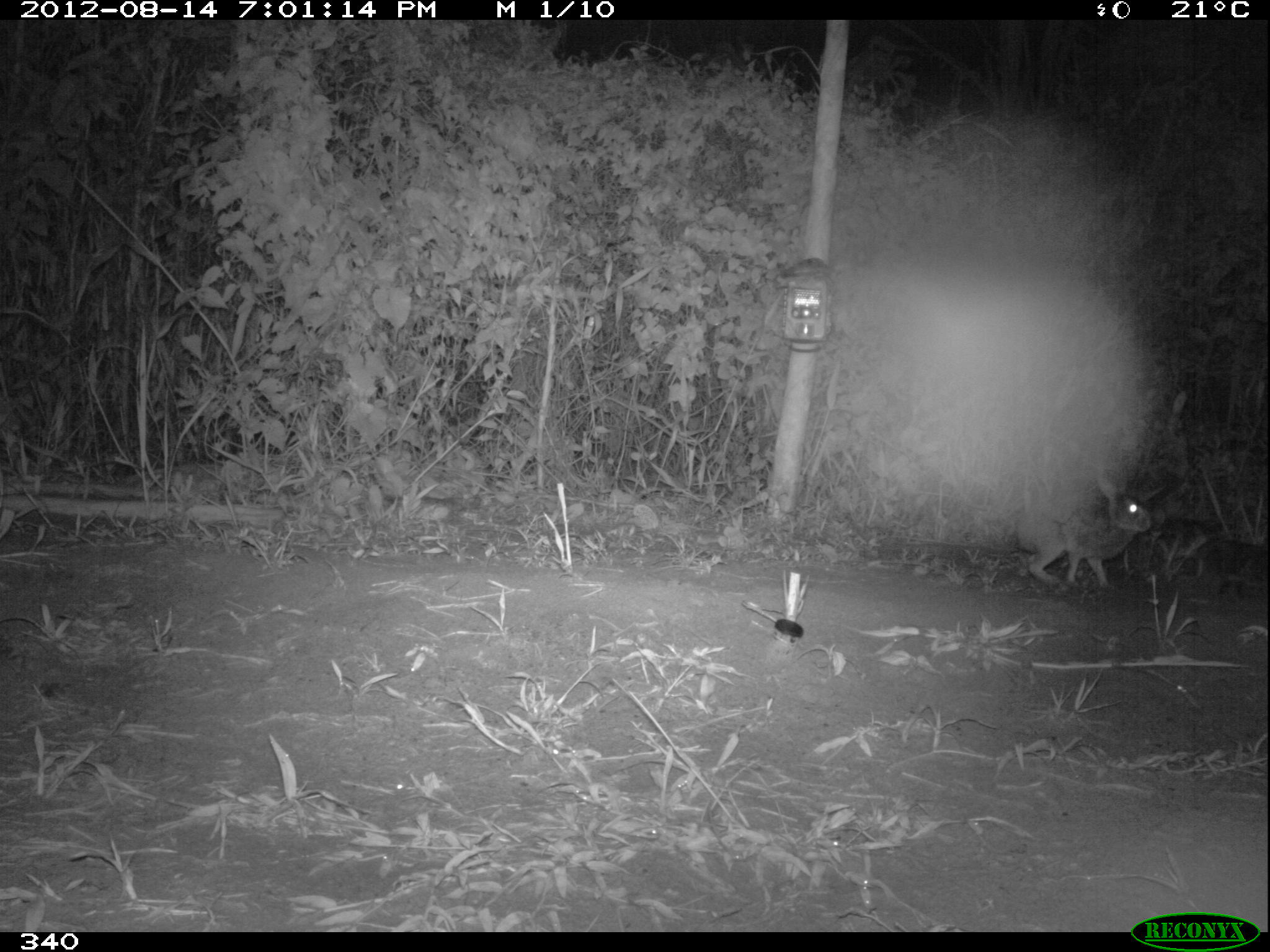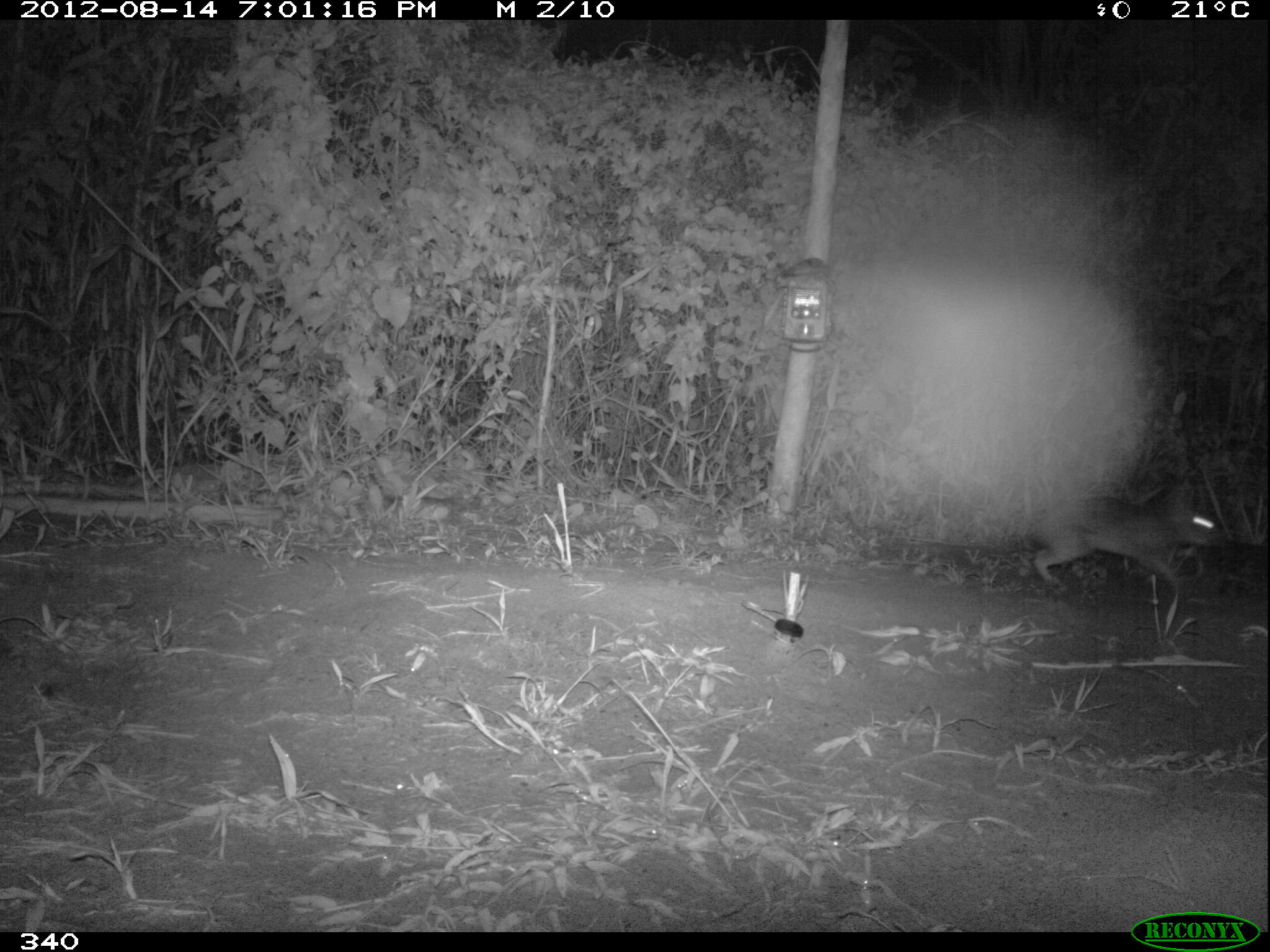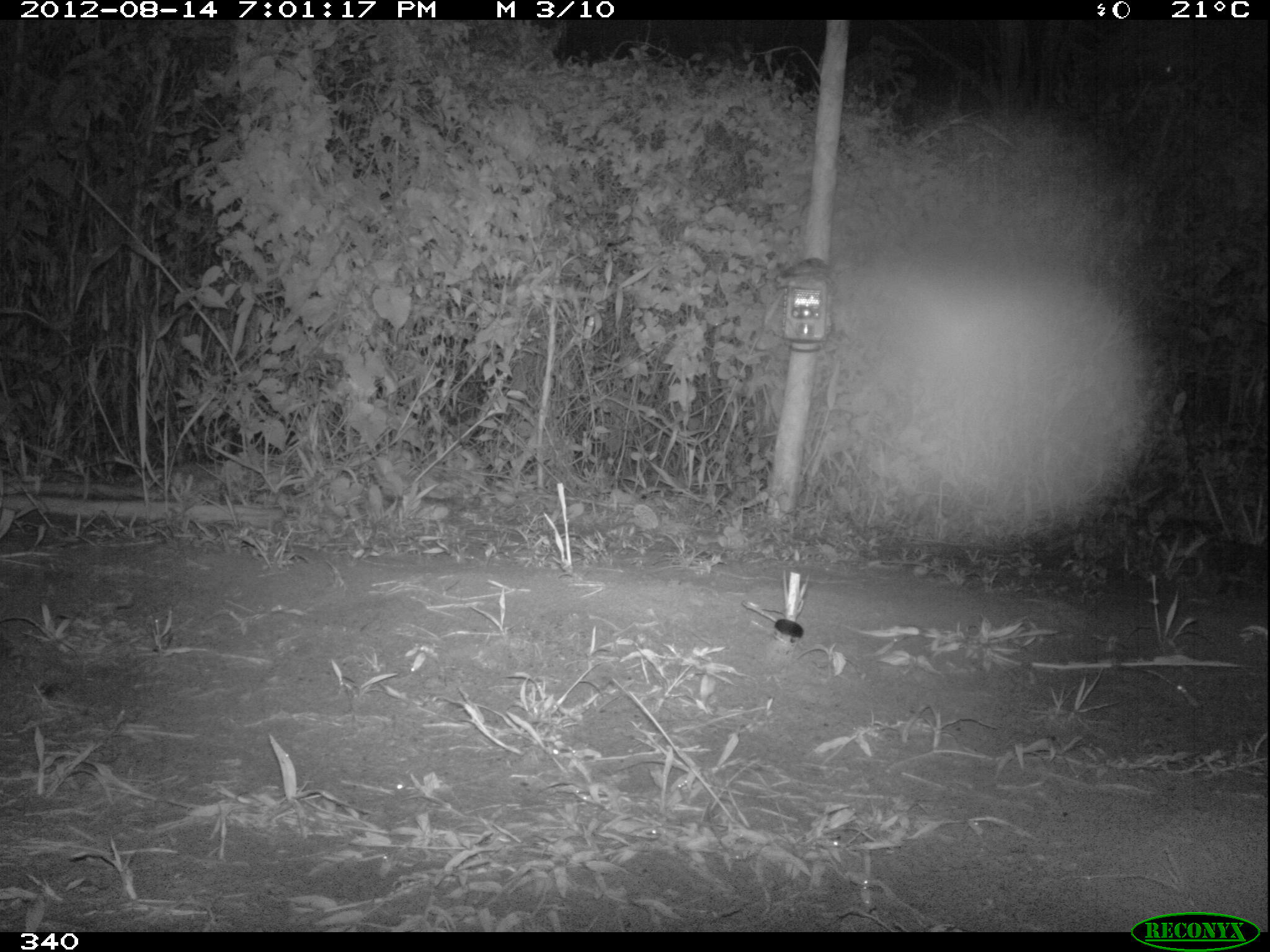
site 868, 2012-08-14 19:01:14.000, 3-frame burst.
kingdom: Animalia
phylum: Chordata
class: Mammalia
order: Lagomorpha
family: Leporidae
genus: Sylvilagus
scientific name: Sylvilagus brasiliensis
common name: tapeti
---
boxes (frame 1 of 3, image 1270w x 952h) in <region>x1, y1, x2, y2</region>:
sylvilagus brasiliensis: <region>1013, 471, 1151, 585</region>